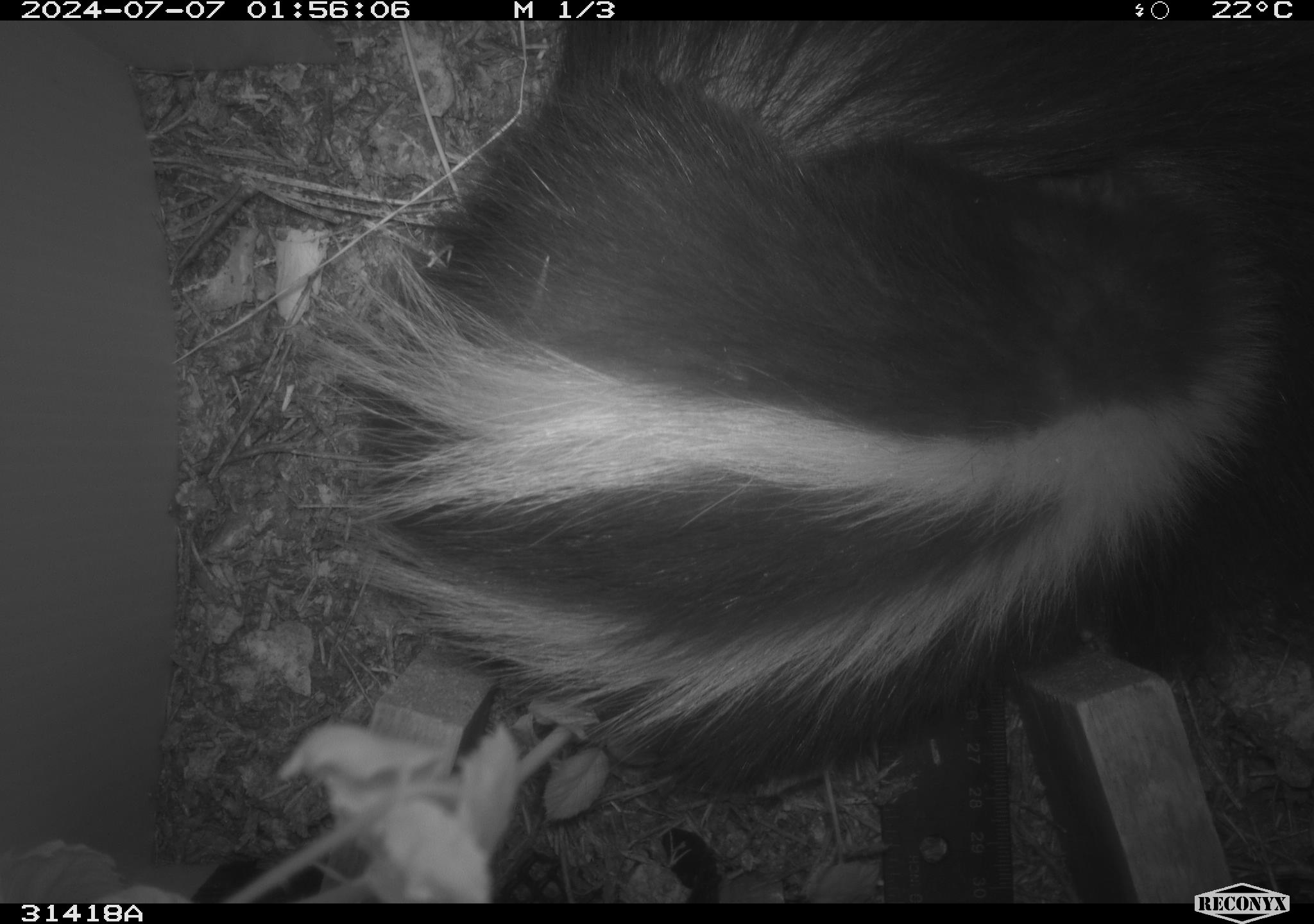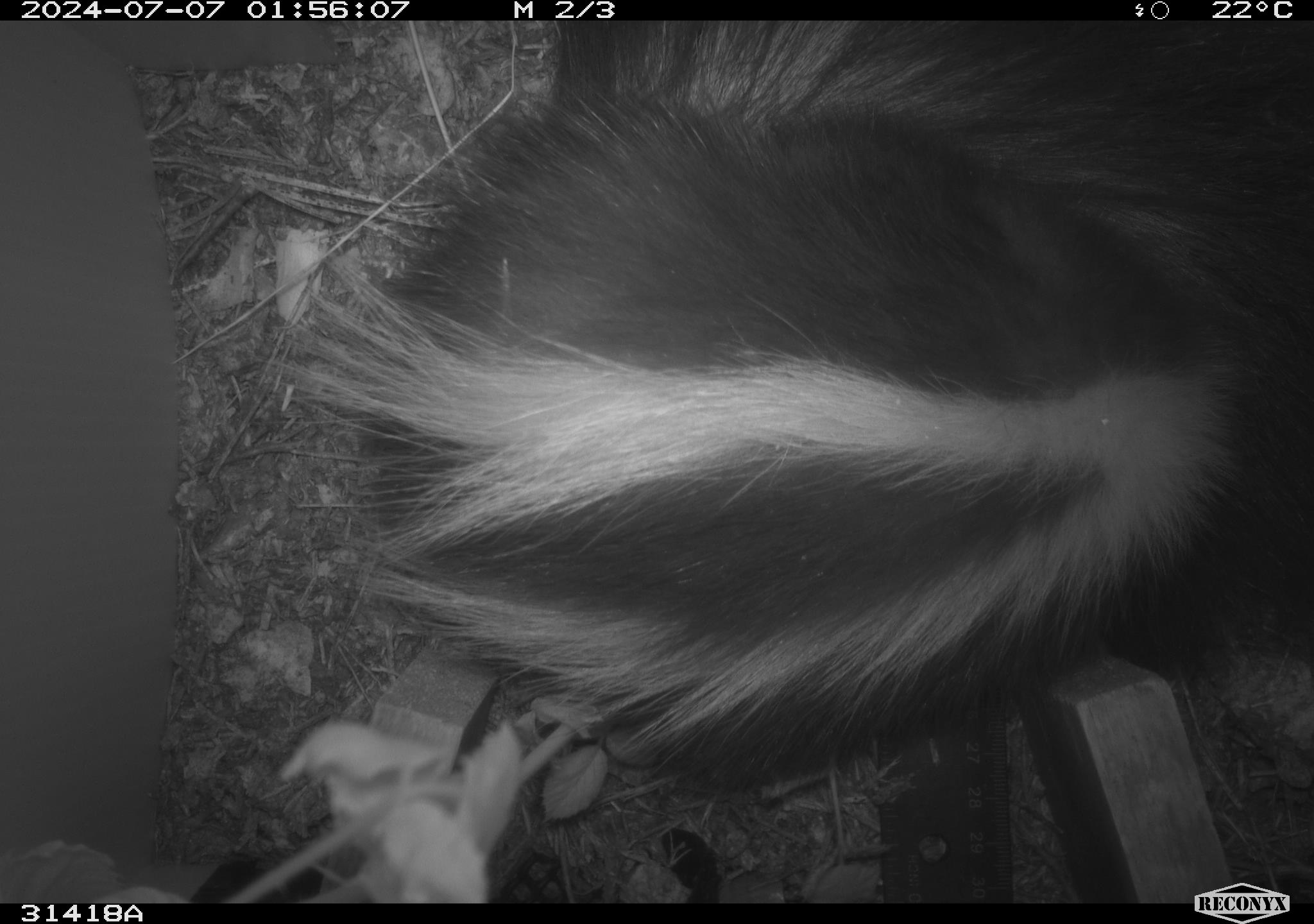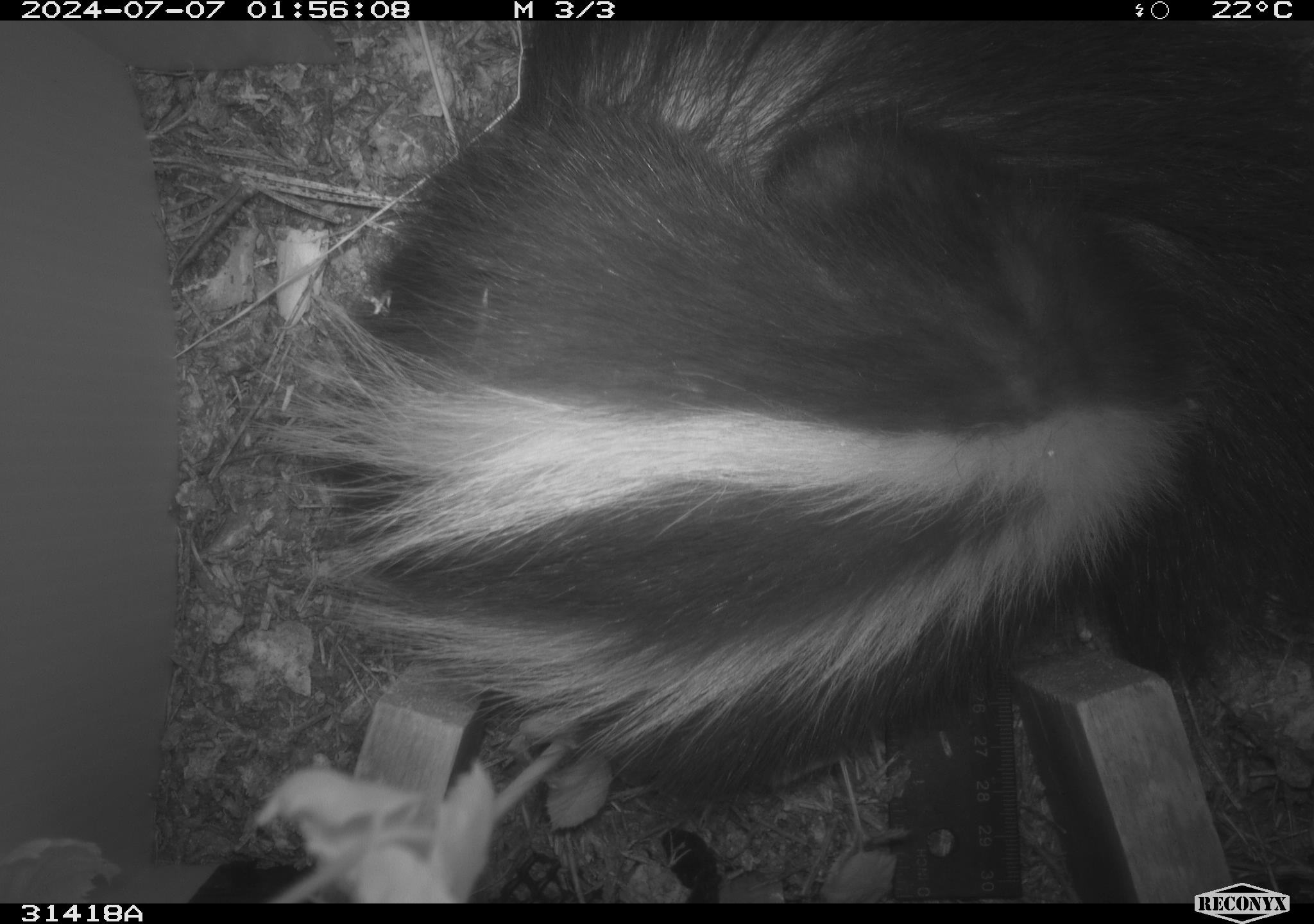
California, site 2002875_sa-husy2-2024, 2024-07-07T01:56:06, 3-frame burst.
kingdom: Animalia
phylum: Chordata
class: Mammalia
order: Carnivora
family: Mephitidae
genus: Mephitis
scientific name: Mephitis mephitis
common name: striped skunk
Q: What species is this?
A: Striped skunk (Mephitis mephitis).